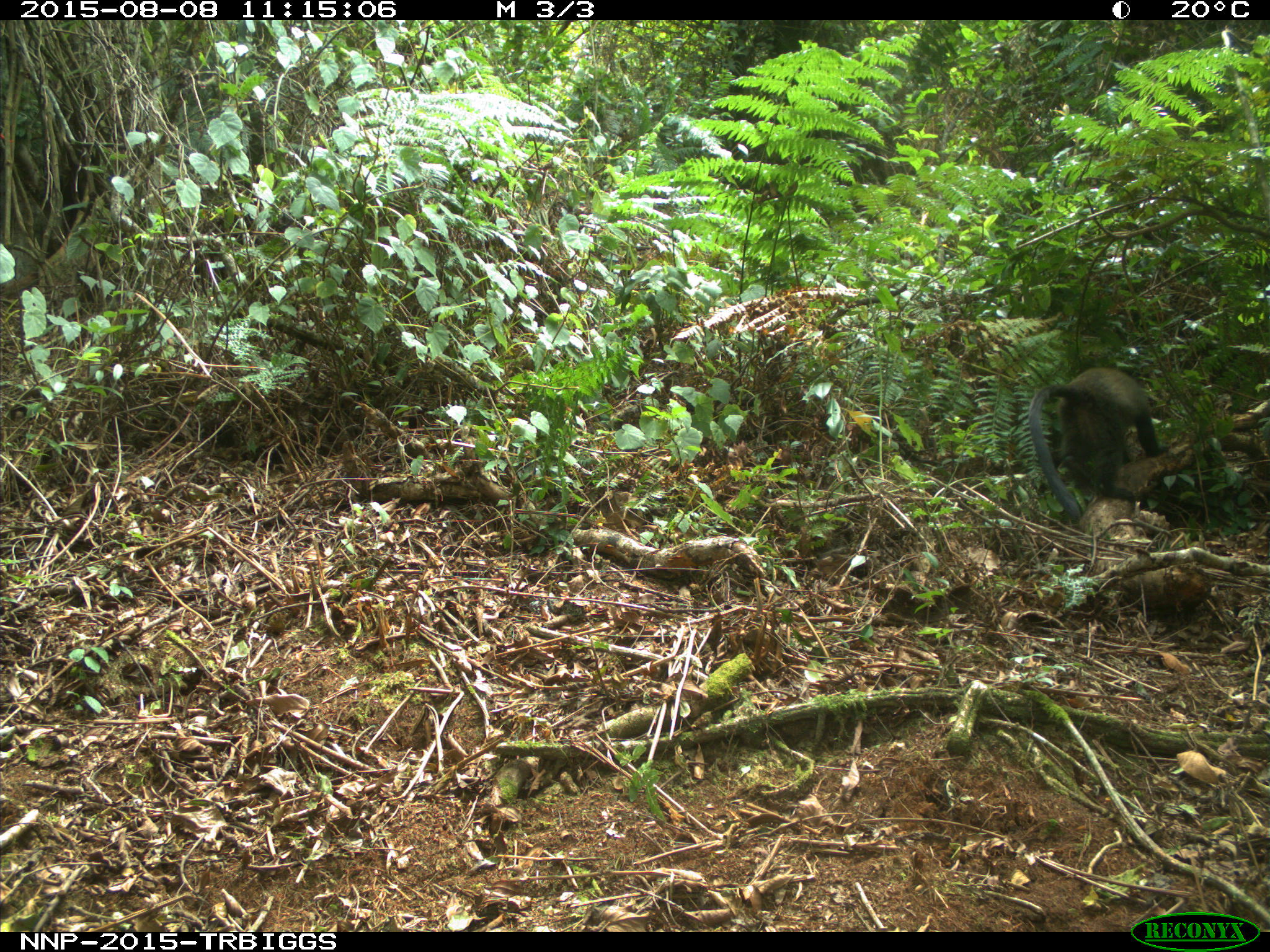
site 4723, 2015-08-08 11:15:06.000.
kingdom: Animalia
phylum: Chordata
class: Mammalia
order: Primates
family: Cercopithecidae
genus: Cercopithecus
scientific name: Cercopithecus mitis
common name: blue monkey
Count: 1.